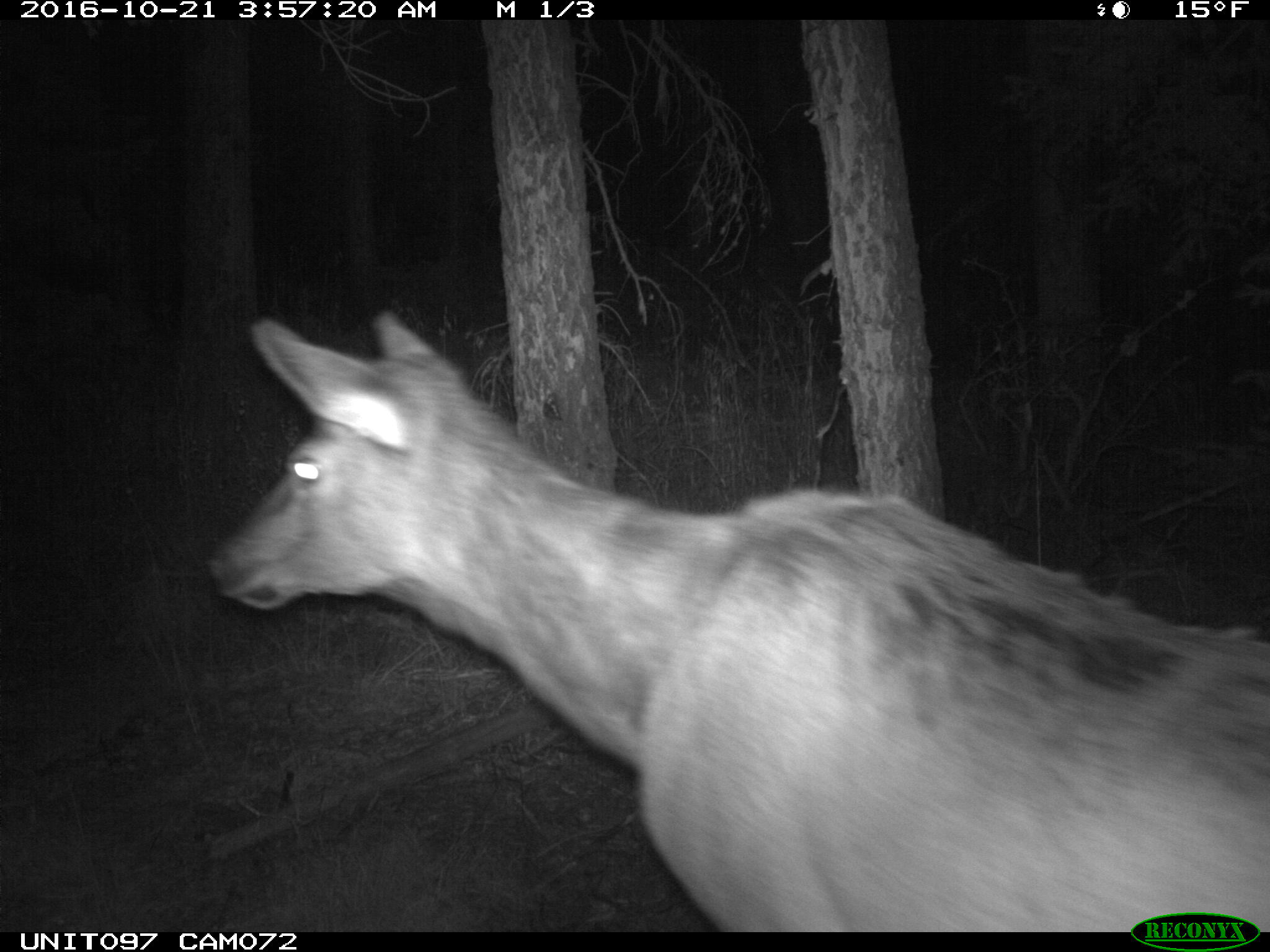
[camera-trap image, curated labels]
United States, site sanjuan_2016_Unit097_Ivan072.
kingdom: Animalia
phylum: Chordata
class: Mammalia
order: Artiodactyla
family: Cervidae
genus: Cervus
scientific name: Cervus elaphus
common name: red deer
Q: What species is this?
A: Cervus elaphus (red deer).